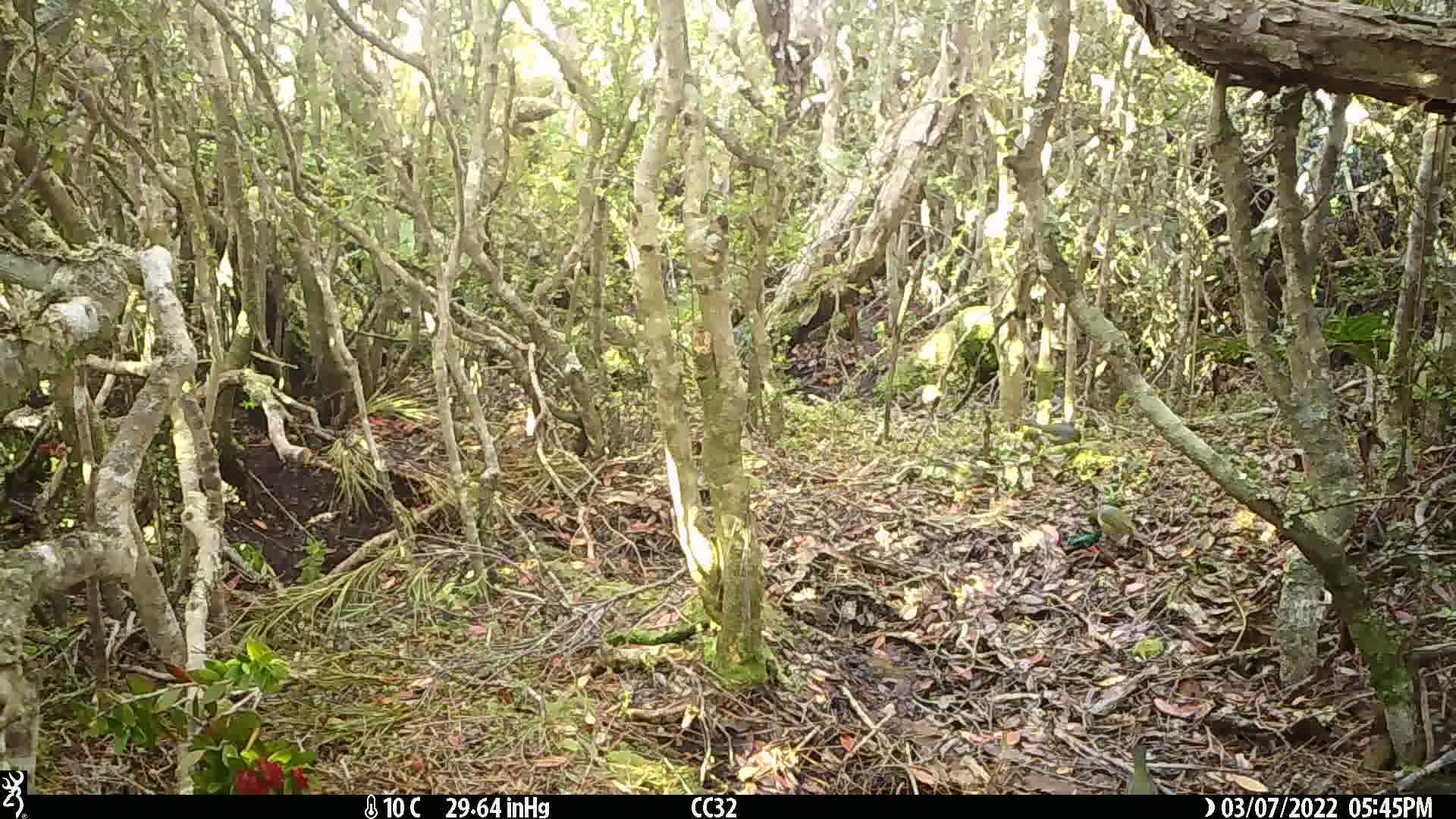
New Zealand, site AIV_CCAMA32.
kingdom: Animalia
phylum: Chordata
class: Aves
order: Passeriformes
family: Zosteropidae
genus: Zosterops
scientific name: Zosterops lateralis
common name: silvereye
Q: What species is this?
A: Silvereye (Zosterops lateralis).